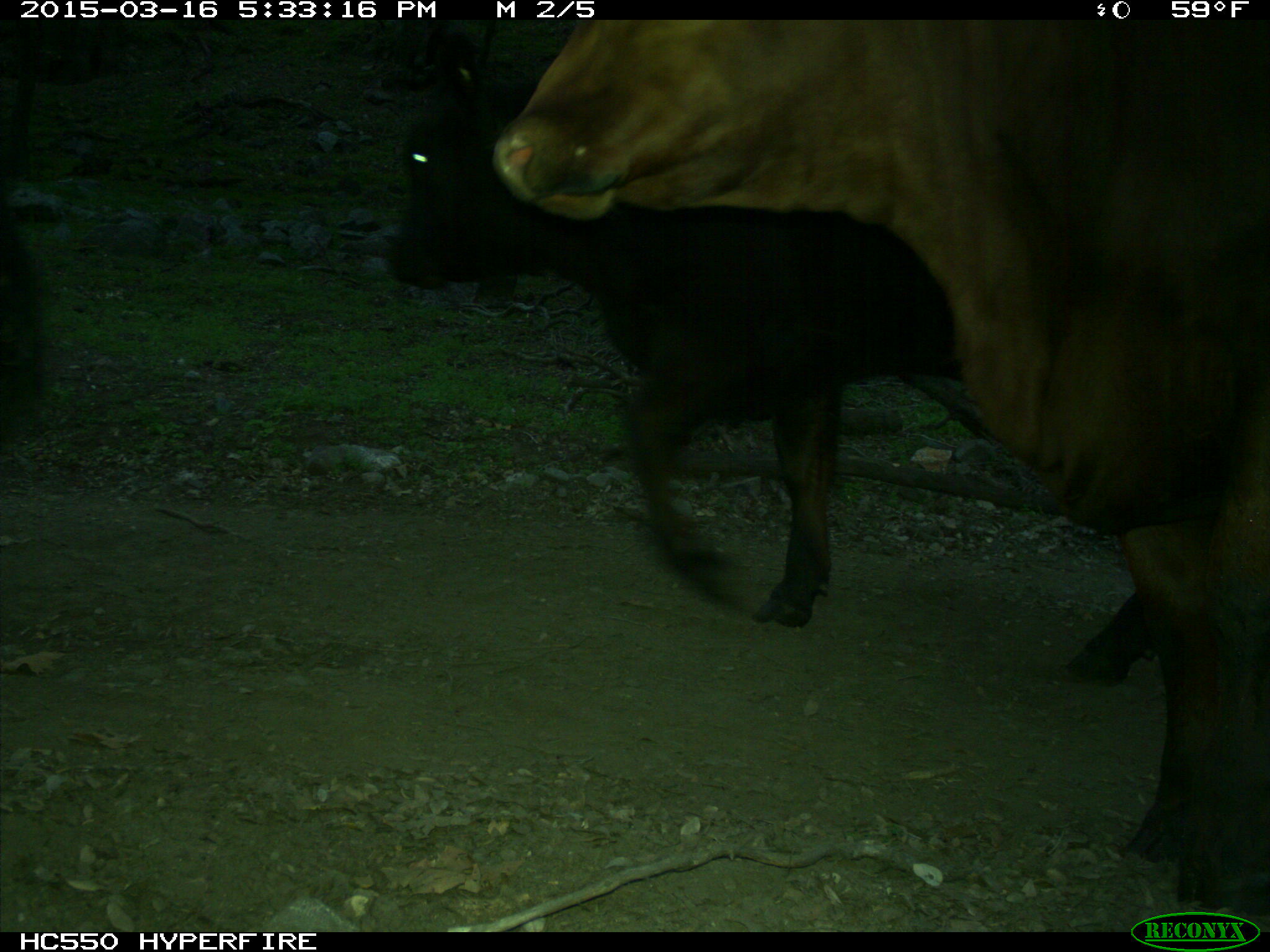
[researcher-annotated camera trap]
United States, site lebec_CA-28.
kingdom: Animalia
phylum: Chordata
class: Mammalia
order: Artiodactyla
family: Bovidae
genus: Bos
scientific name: Bos taurus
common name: domestic cow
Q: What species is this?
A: Bos taurus (domestic cow).